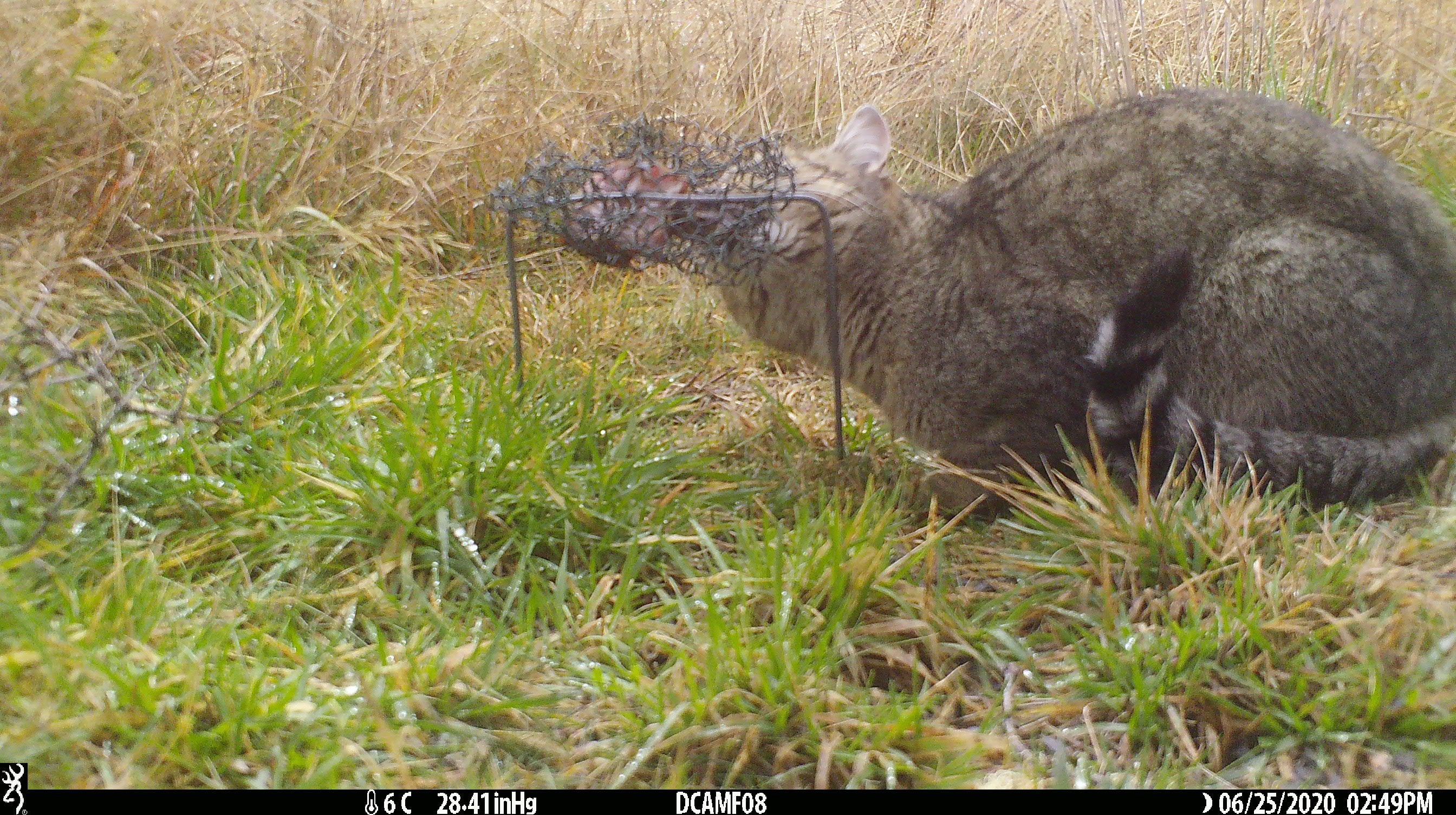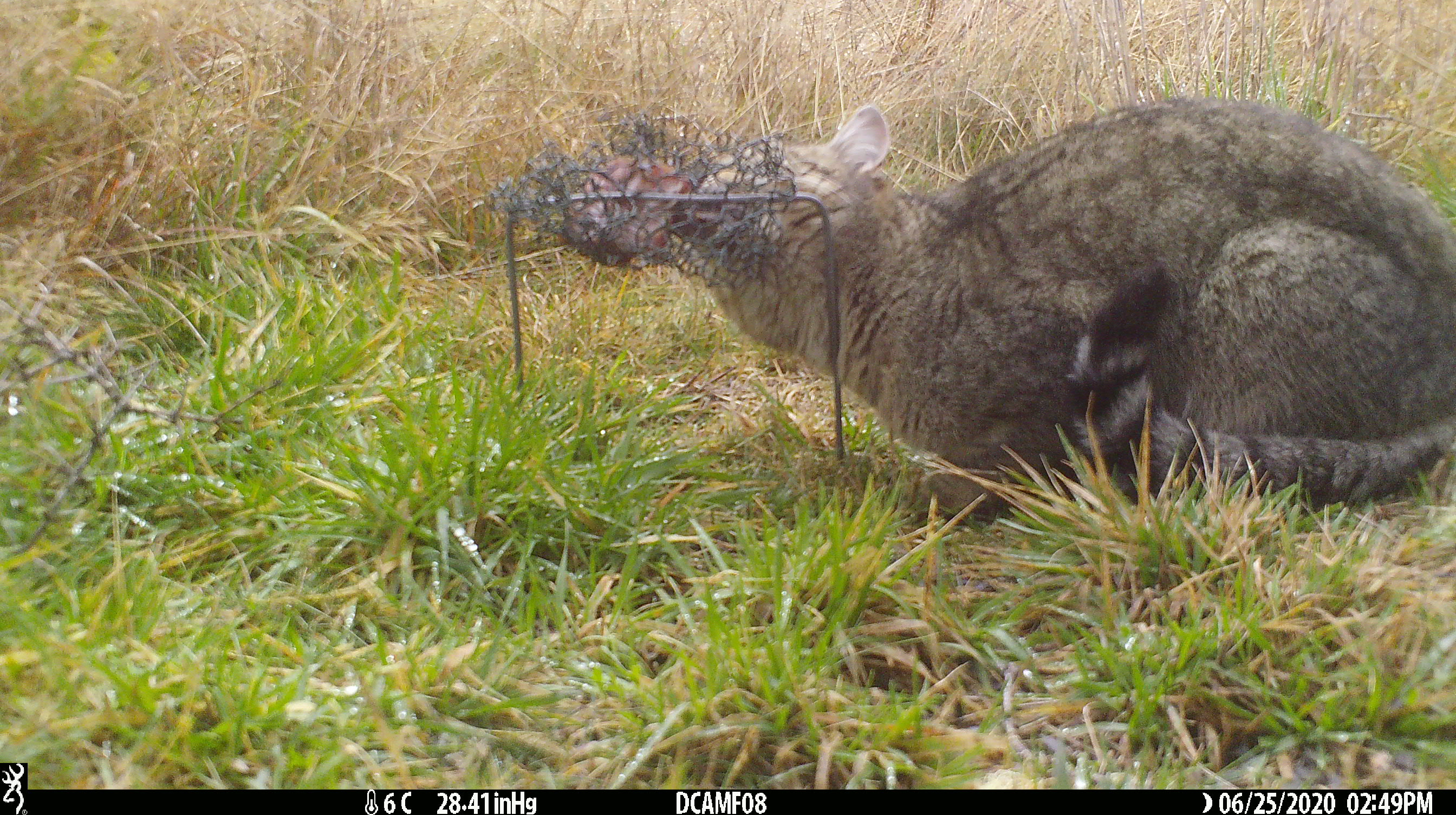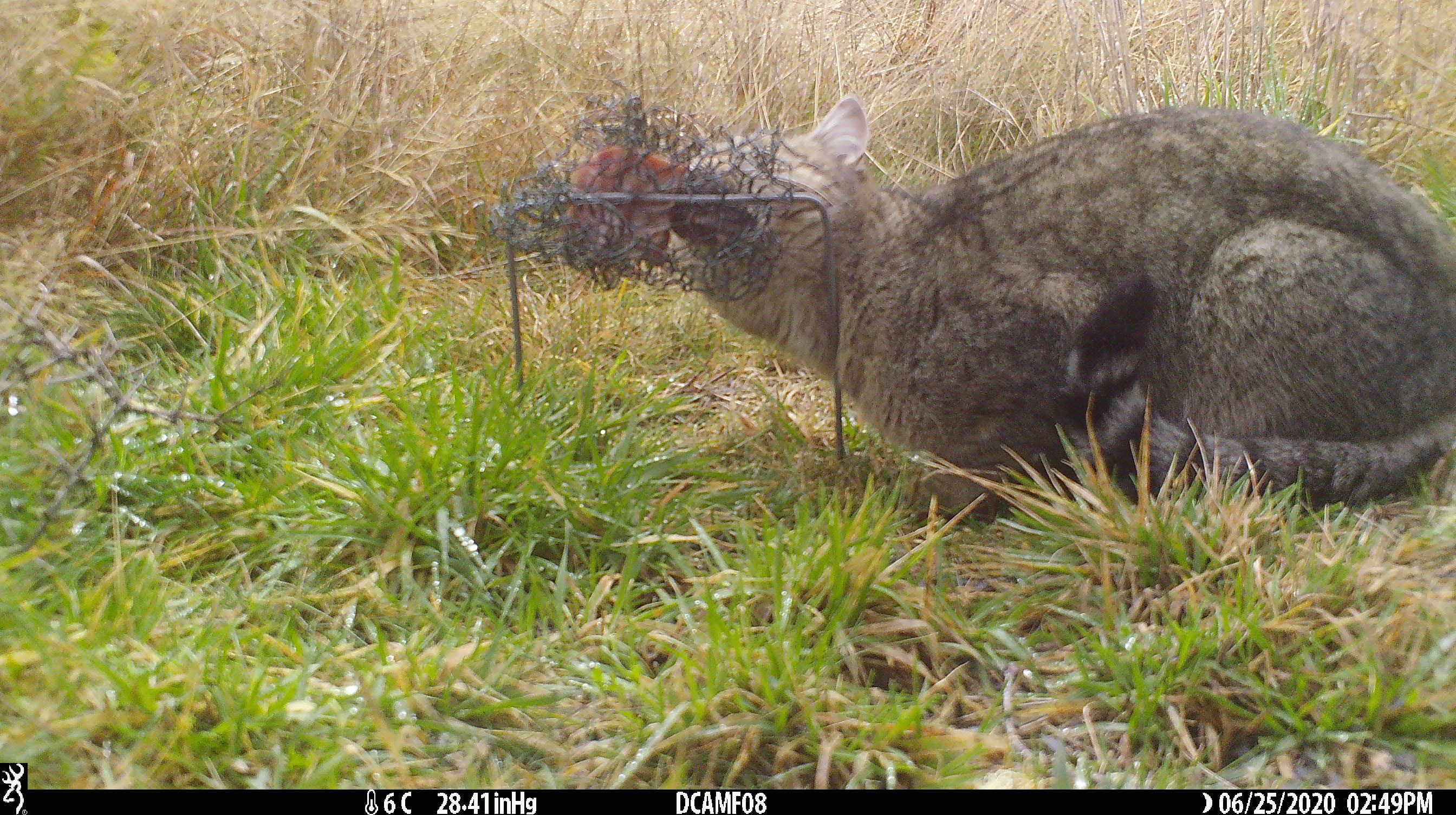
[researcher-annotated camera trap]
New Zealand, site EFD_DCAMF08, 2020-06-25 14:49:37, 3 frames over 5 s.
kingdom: Animalia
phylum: Chordata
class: Mammalia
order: Carnivora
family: Felidae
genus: Felis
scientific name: Felis catus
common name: domestic cat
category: cat